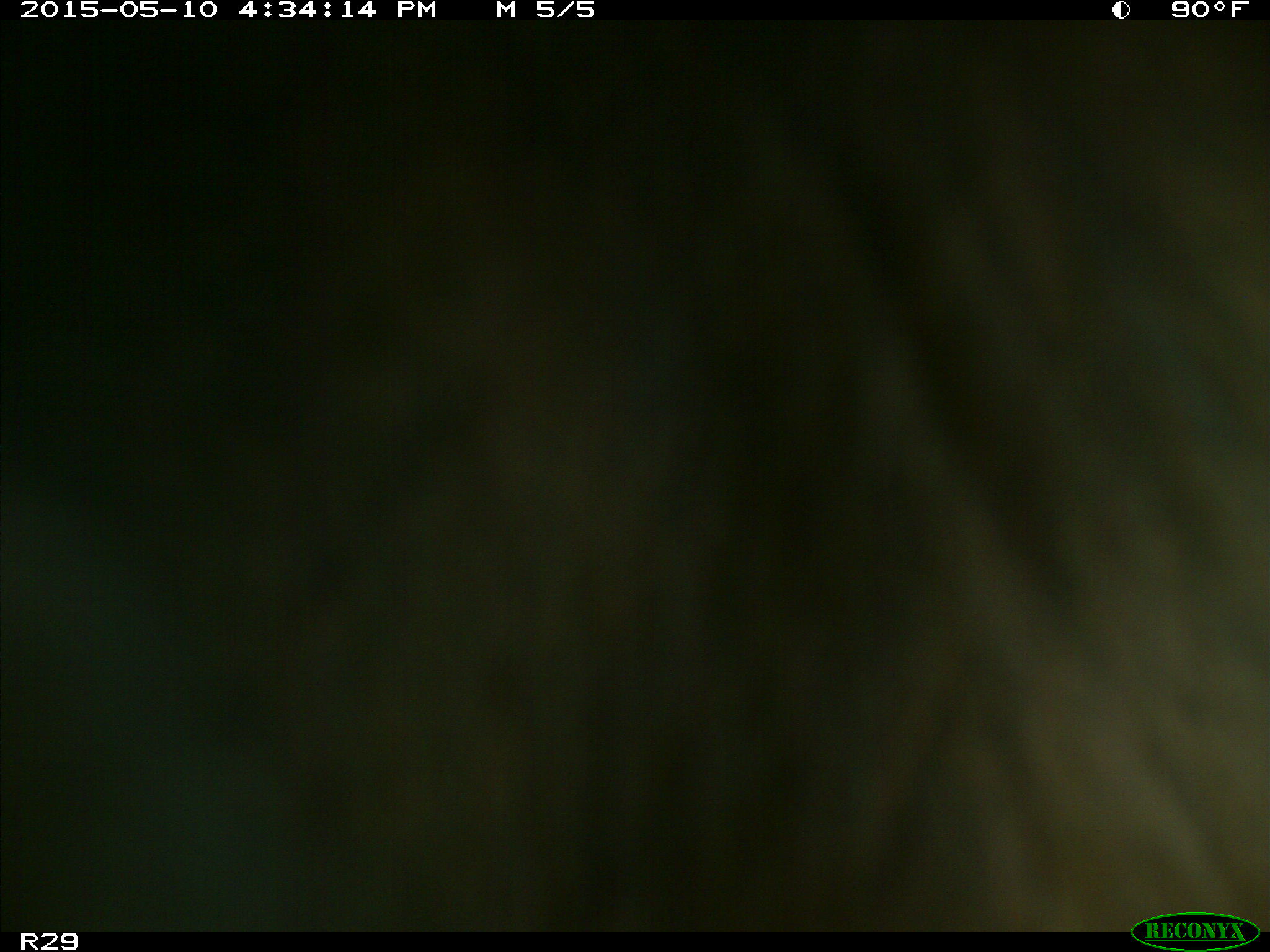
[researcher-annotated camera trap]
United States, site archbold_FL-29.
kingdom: Animalia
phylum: Chordata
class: Mammalia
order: Artiodactyla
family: Bovidae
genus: Bos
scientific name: Bos taurus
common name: domestic cow